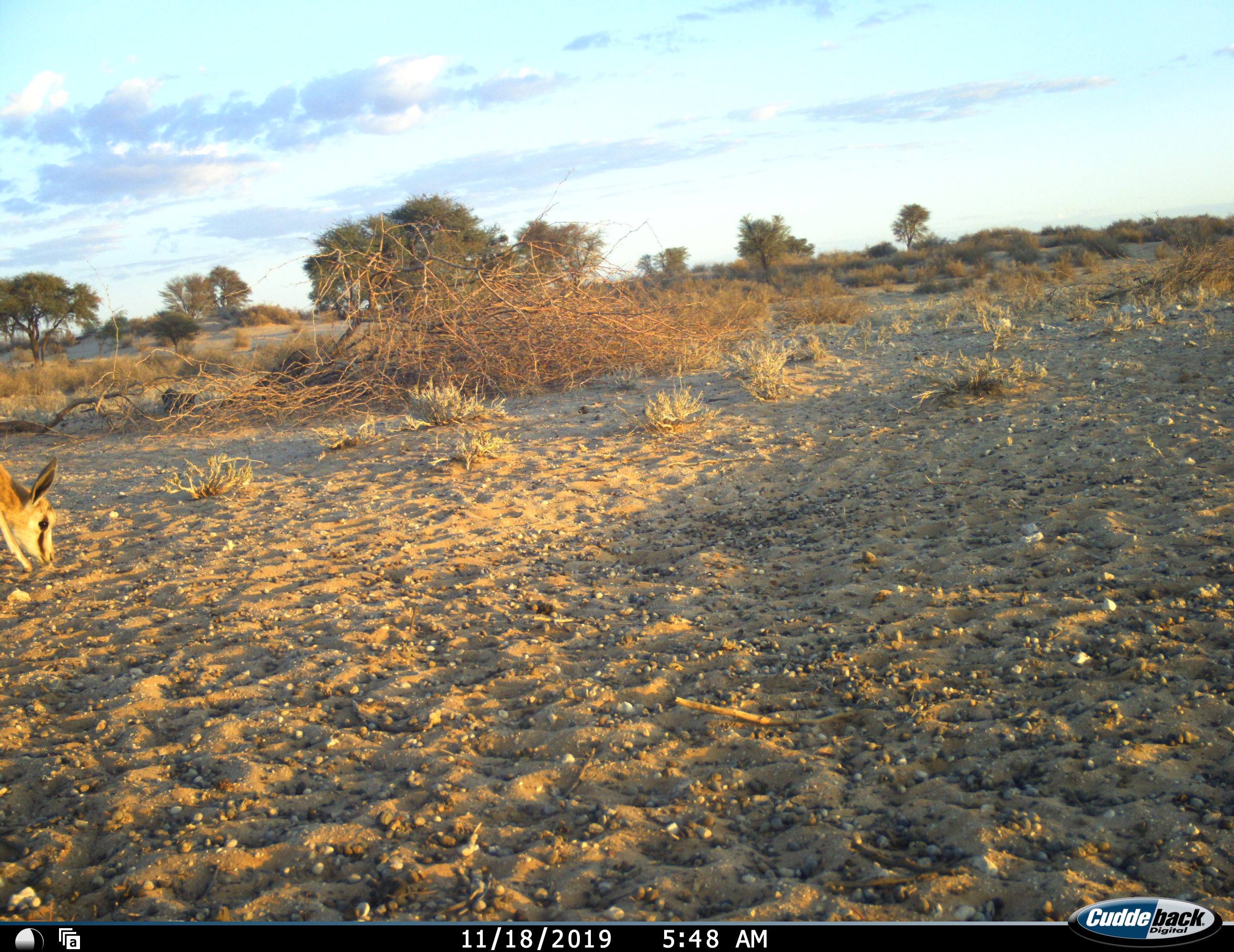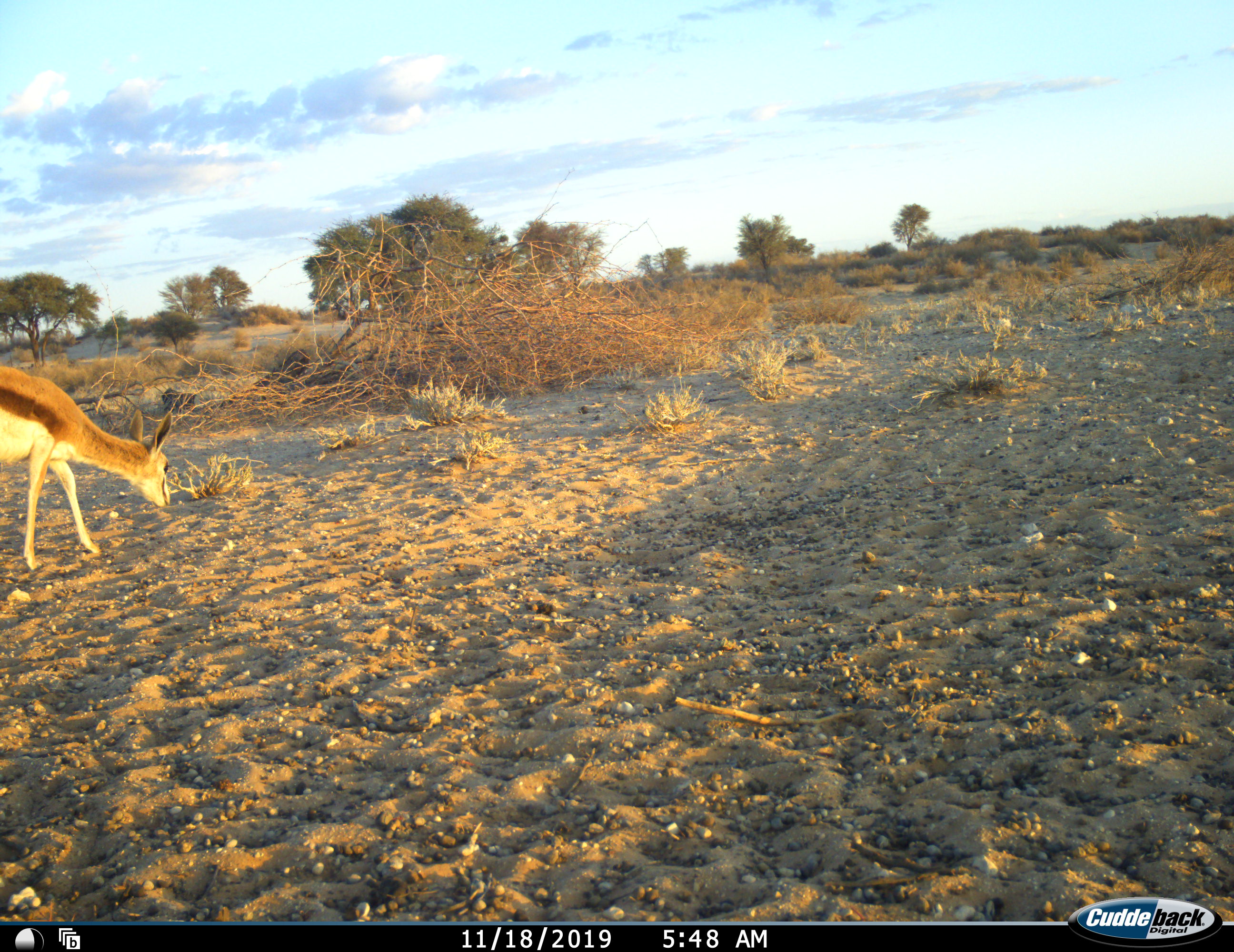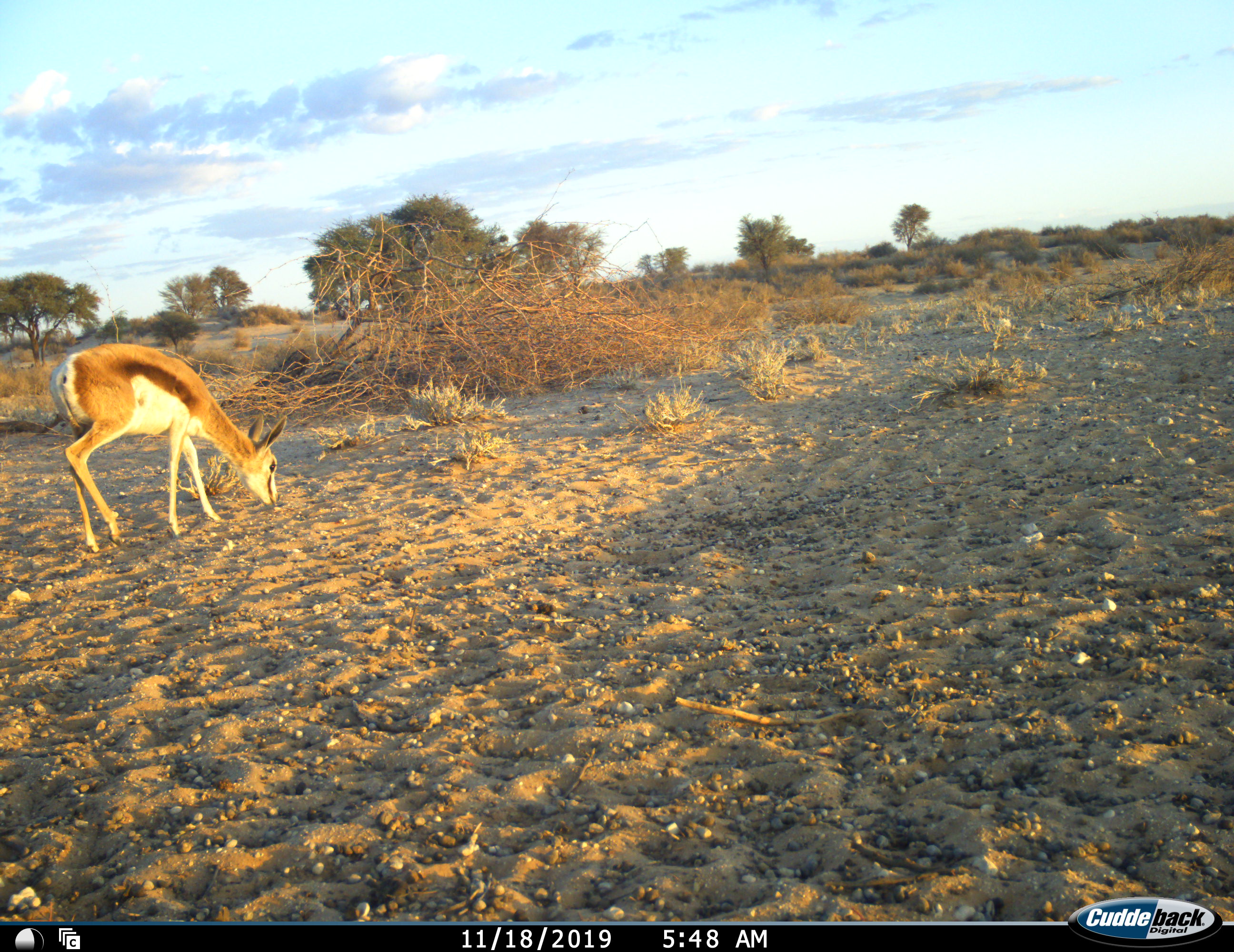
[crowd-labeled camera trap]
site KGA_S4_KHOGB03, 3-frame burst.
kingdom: Animalia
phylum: Chordata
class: Mammalia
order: Artiodactyla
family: Bovidae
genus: Antidorcas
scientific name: Antidorcas marsupialis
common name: springbok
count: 1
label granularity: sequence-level